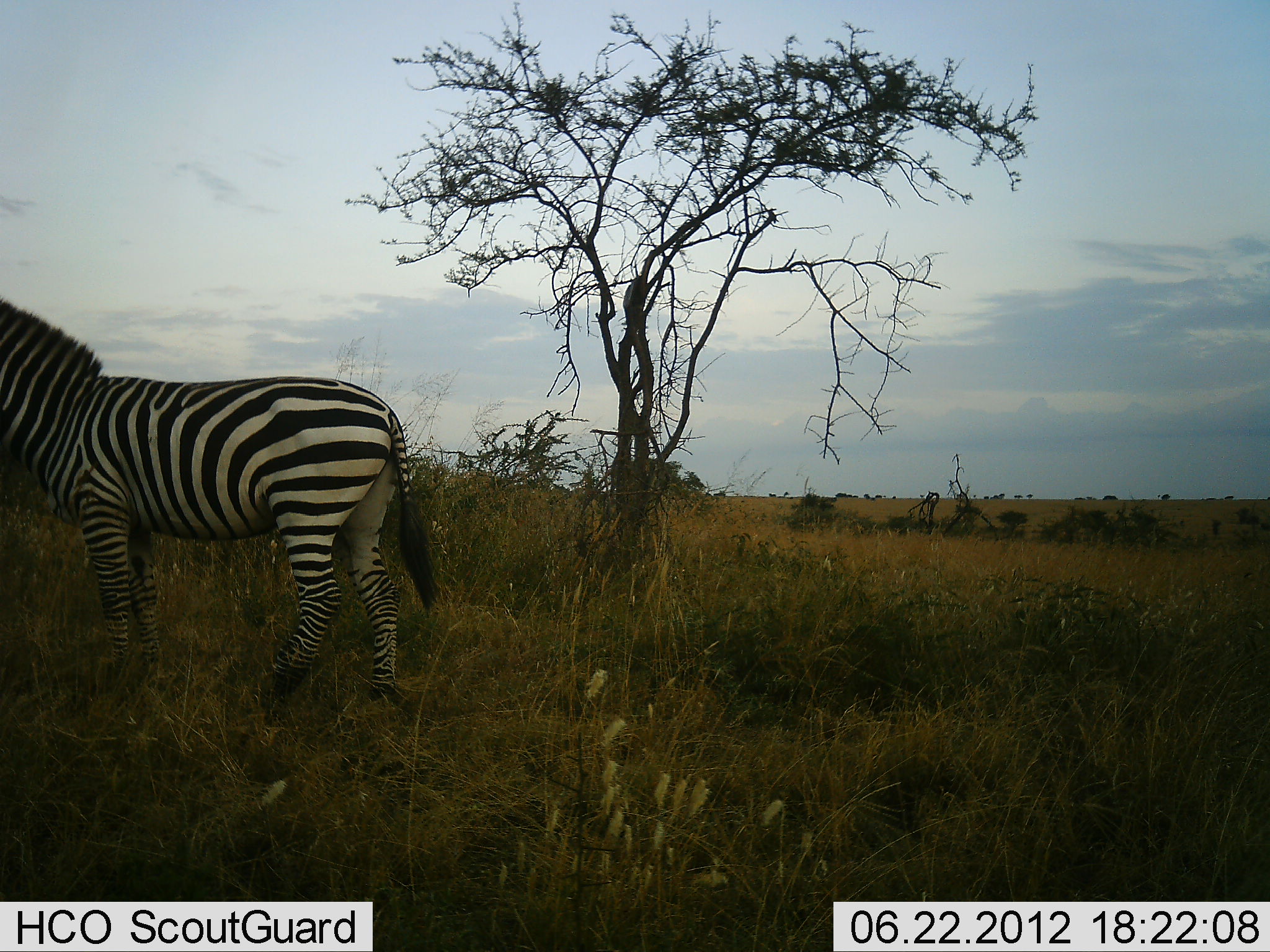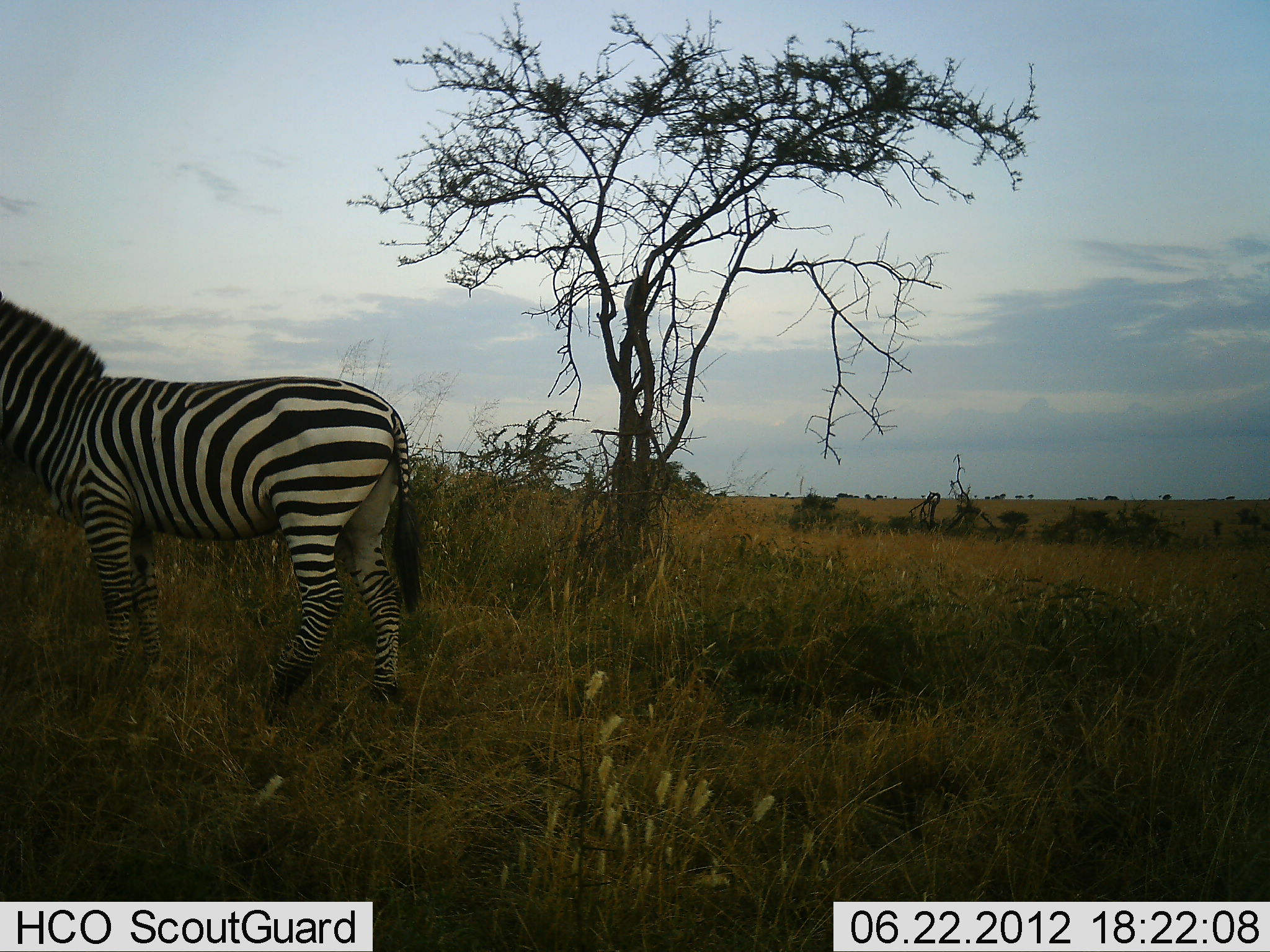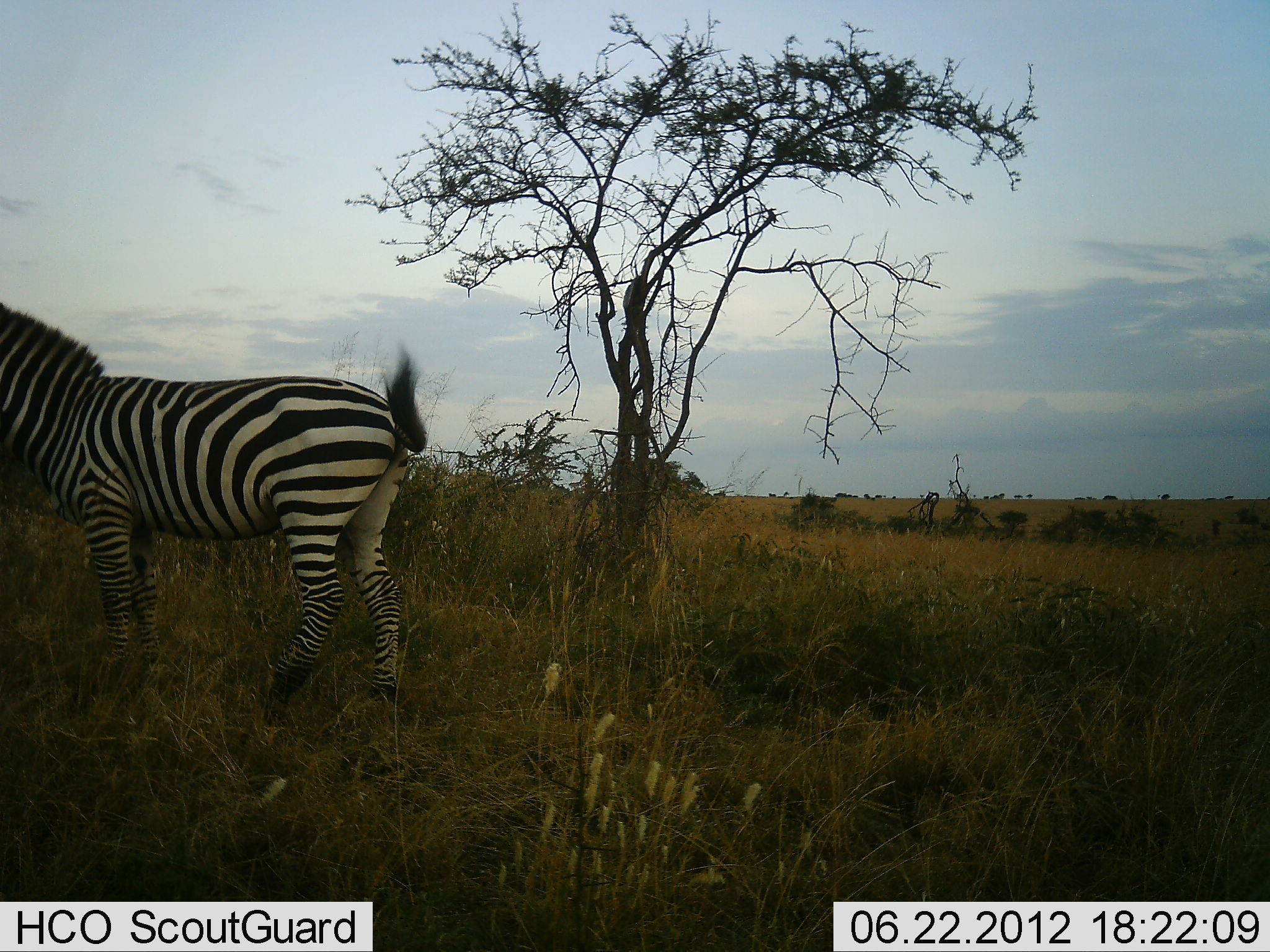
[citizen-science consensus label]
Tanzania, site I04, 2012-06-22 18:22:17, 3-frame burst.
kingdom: Animalia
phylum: Chordata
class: Mammalia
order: Perissodactyla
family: Equidae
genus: Equus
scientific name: Equus quagga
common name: plains zebra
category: zebra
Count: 1.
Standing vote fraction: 100%.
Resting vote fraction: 0%.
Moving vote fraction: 0%.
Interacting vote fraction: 0%.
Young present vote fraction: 0%.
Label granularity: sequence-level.